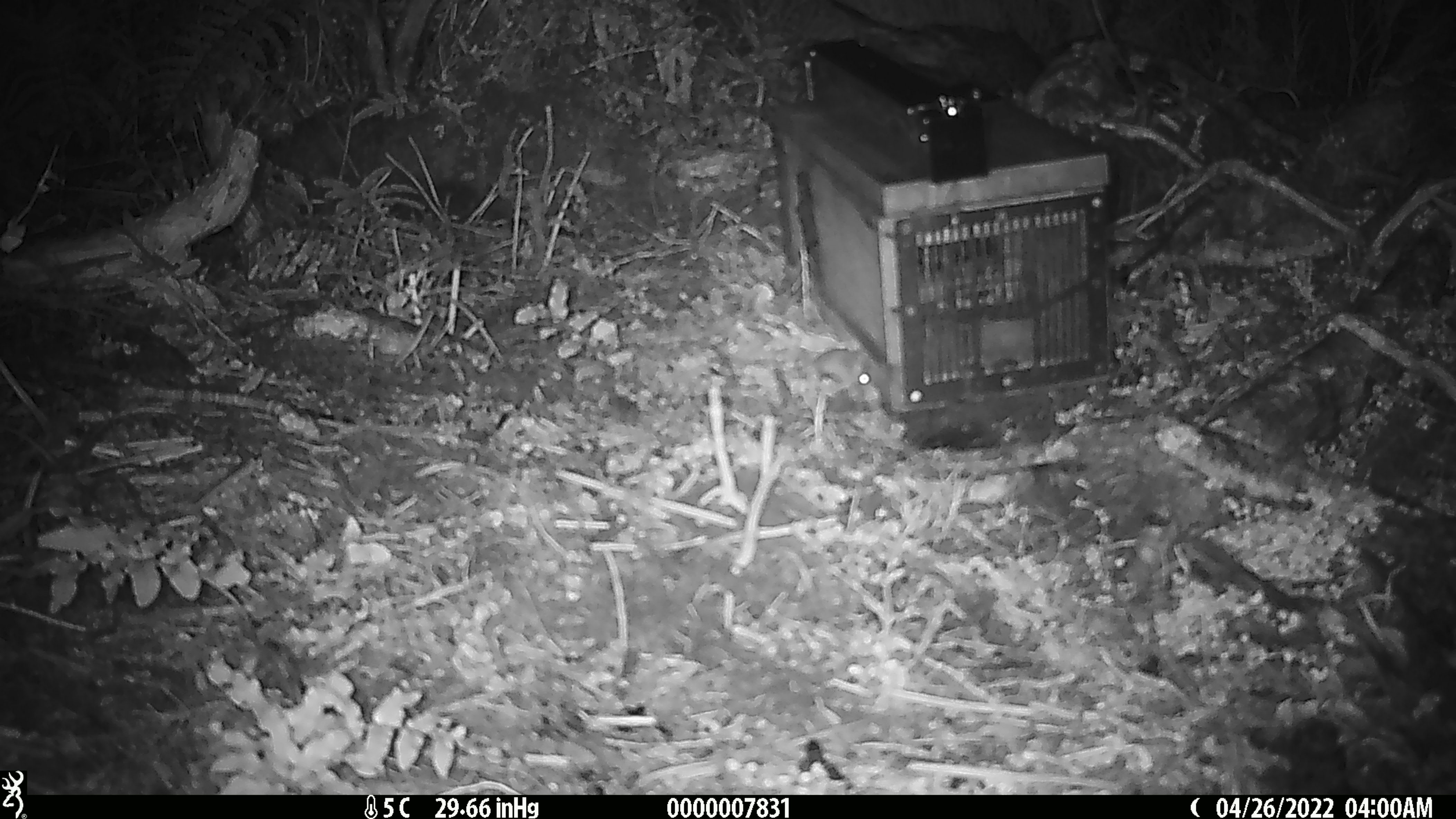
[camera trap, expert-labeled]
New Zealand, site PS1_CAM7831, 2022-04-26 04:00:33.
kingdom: Animalia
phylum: Chordata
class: Mammalia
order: Rodentia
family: Muridae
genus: Mus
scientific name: Mus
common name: mouse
Mouse (Mus).